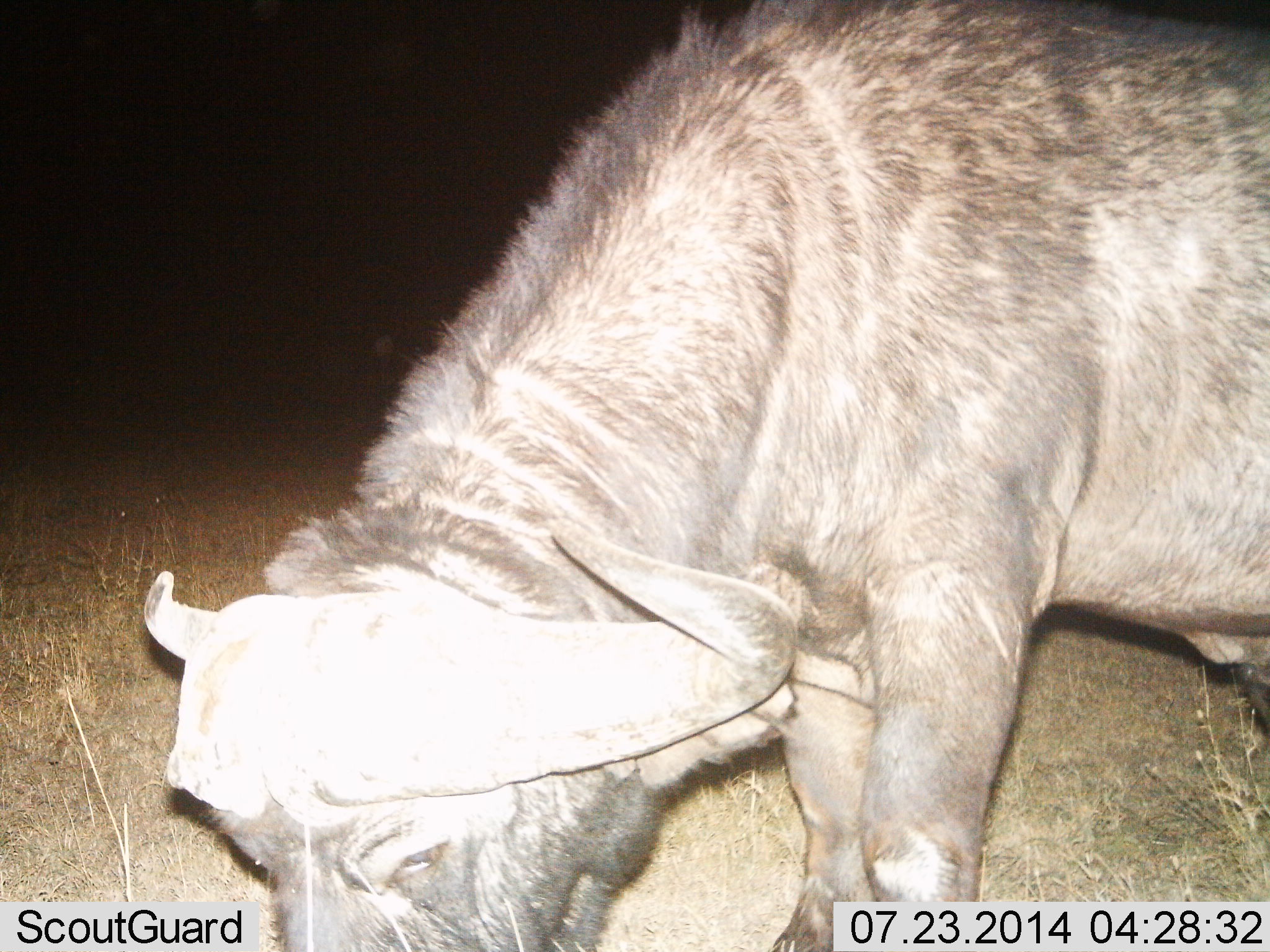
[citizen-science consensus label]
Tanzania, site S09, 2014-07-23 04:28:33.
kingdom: Animalia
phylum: Chordata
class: Mammalia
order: Artiodactyla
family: Bovidae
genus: Syncerus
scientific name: Syncerus caffer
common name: cape buffalo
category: buffalo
Buffalo (cape buffalo) (Syncerus caffer), count 1. Behavior (volunteer vote fractions): standing 30%, resting 0%, moving 0%, interacting 0%. Young present (vote fraction): 0%. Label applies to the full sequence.